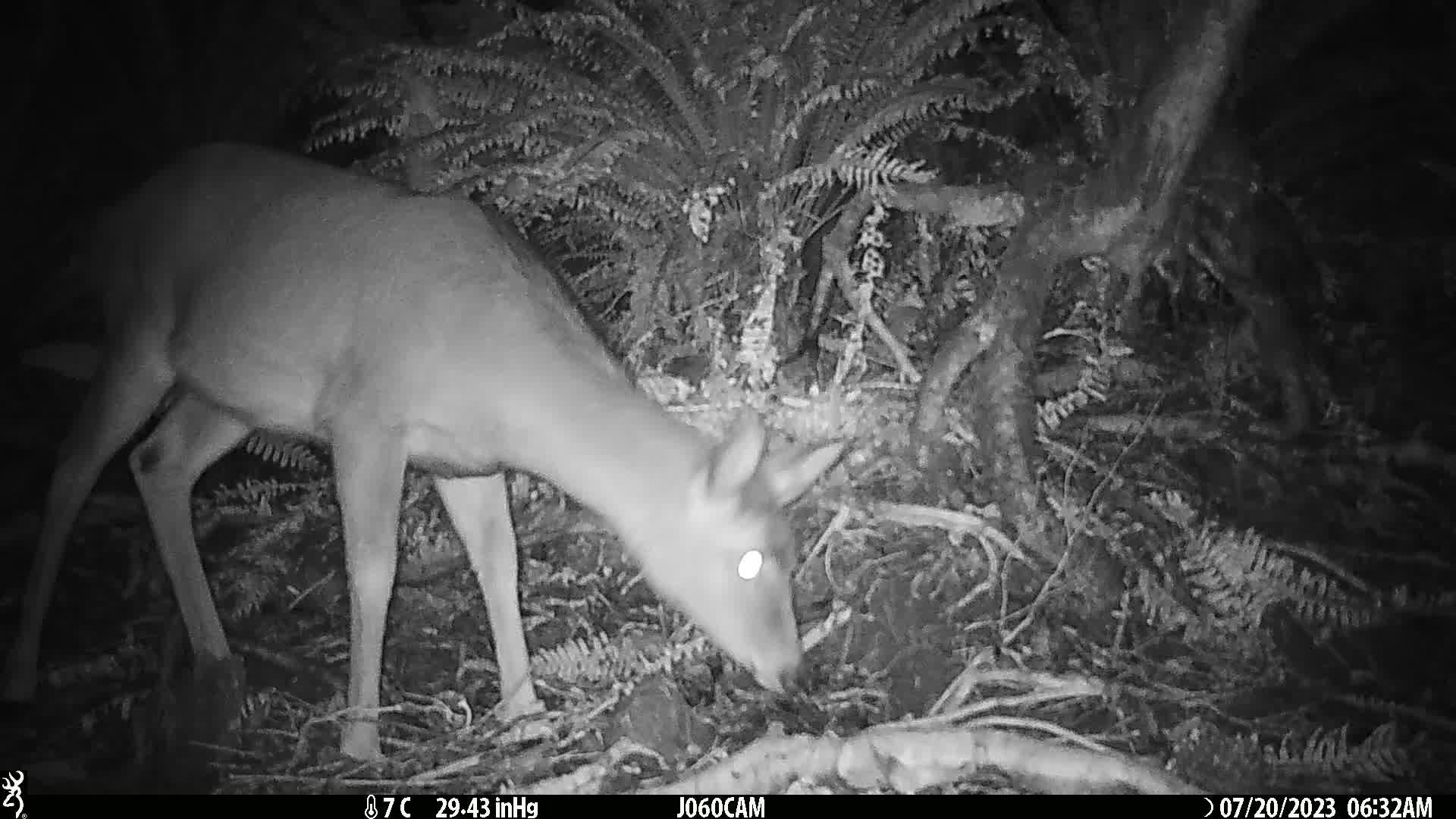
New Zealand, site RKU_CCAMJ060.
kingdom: Animalia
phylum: Chordata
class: Mammalia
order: Artiodactyla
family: Cervidae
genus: Odocoileus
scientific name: Odocoileus virginianus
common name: white-tailed deer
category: white tailed deer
White tailed deer (white-tailed deer) (Odocoileus virginianus).